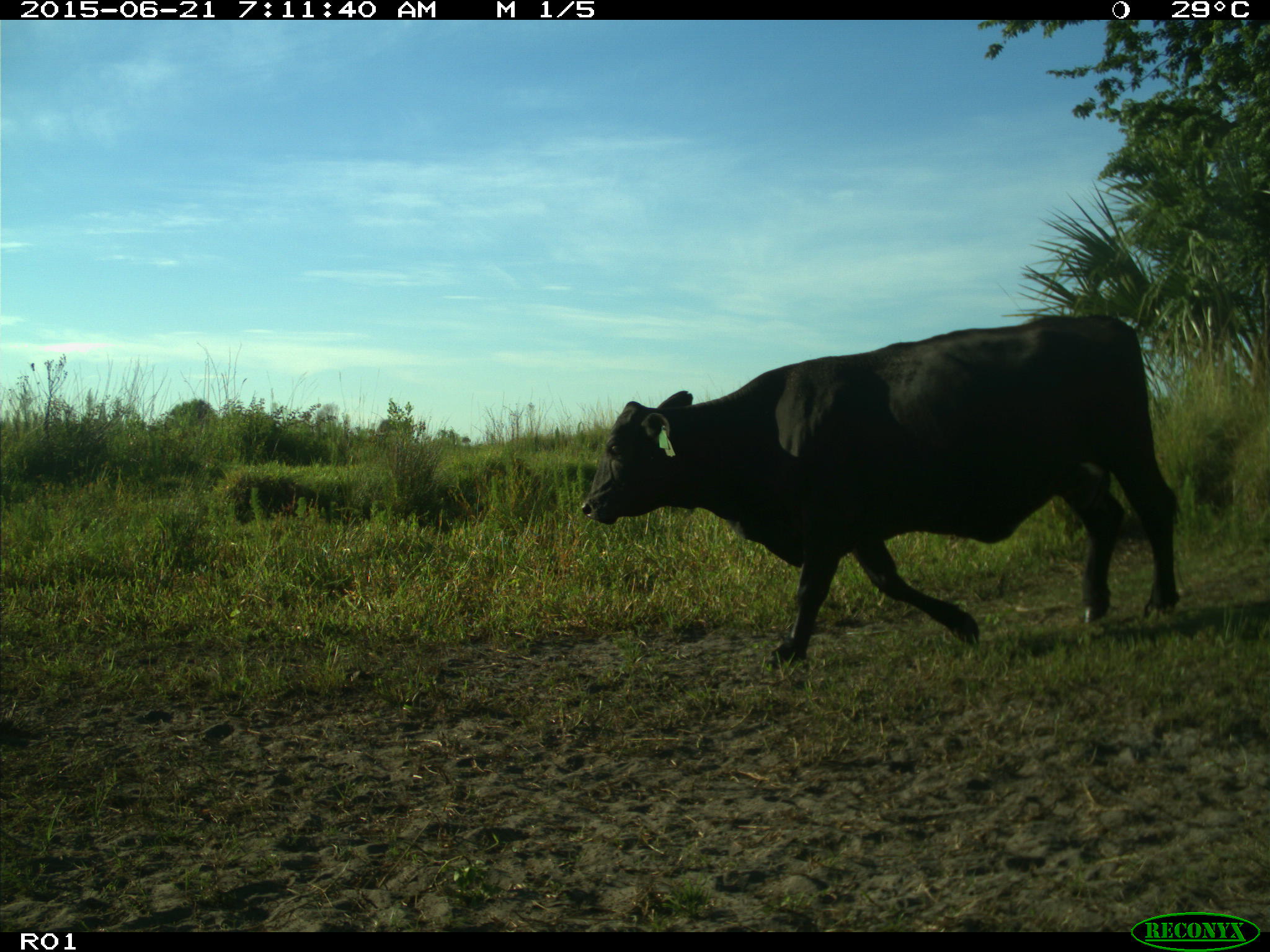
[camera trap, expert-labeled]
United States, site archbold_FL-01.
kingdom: Animalia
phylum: Chordata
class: Mammalia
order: Artiodactyla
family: Bovidae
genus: Bos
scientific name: Bos taurus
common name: domestic cow